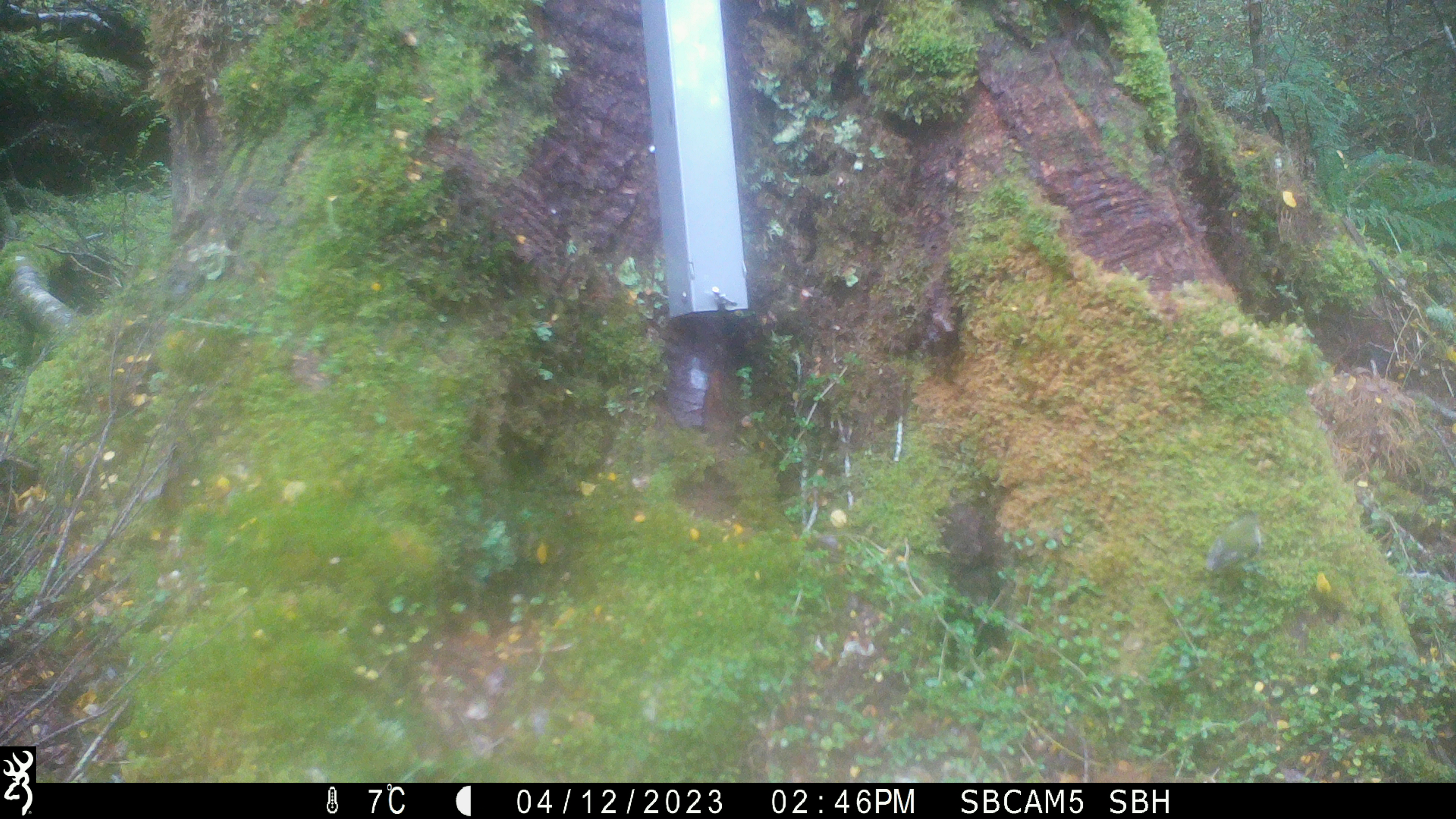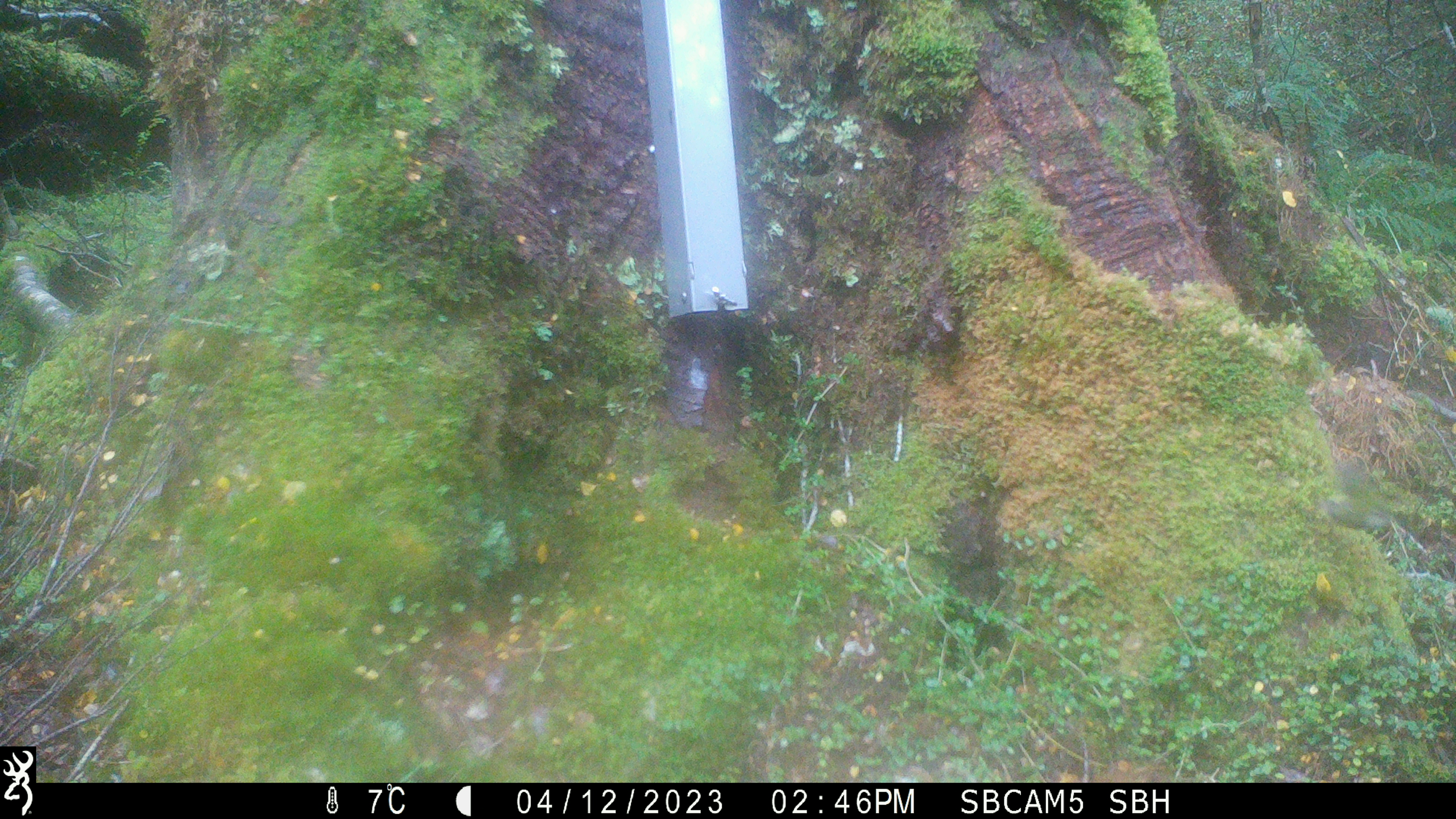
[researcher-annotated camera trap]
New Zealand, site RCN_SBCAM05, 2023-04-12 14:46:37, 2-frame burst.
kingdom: Animalia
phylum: Chordata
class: Aves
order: Passeriformes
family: Acanthisittidae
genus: Acanthisitta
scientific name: Acanthisitta chloris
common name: rifleman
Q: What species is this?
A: Rifleman (Acanthisitta chloris).